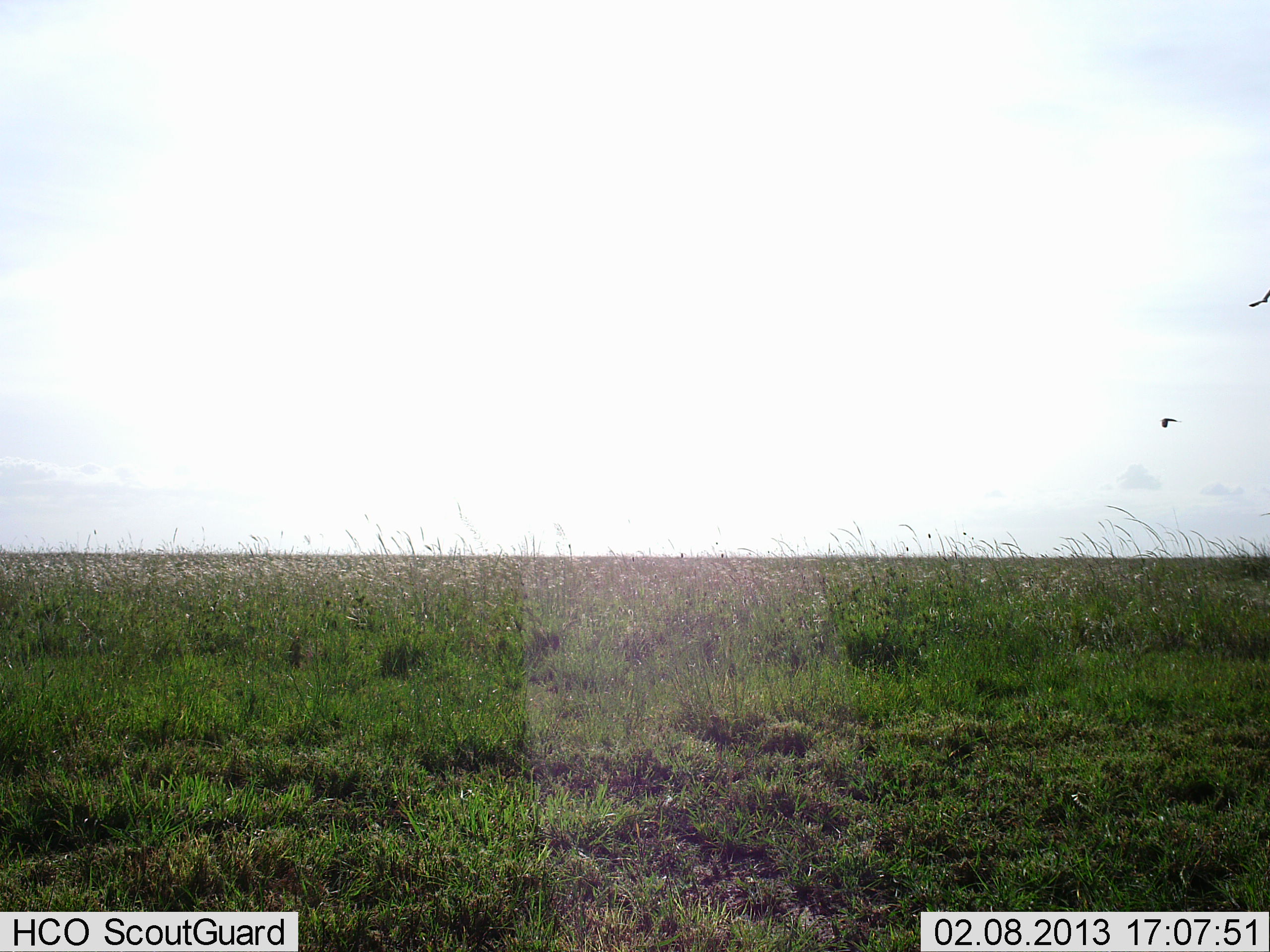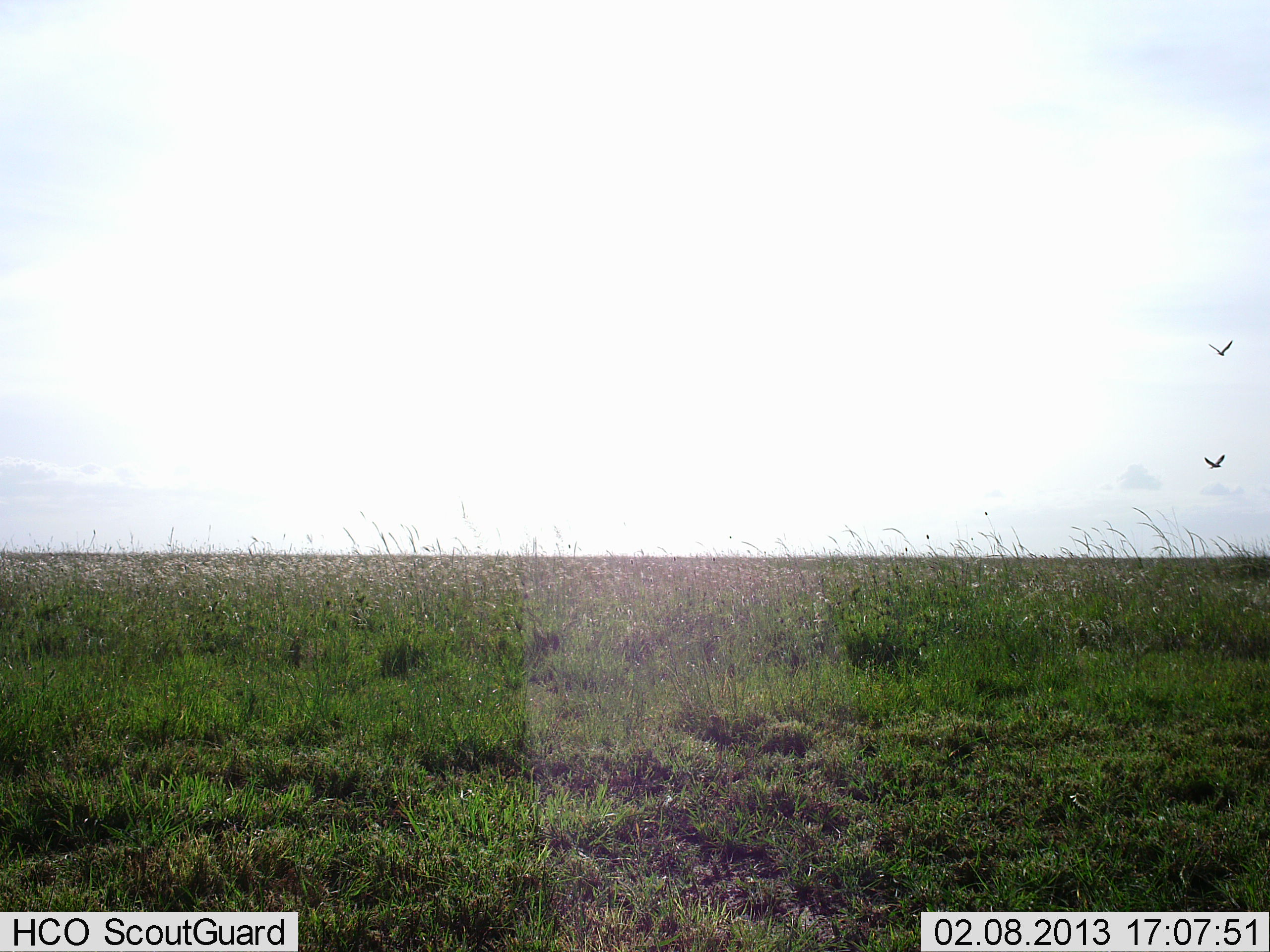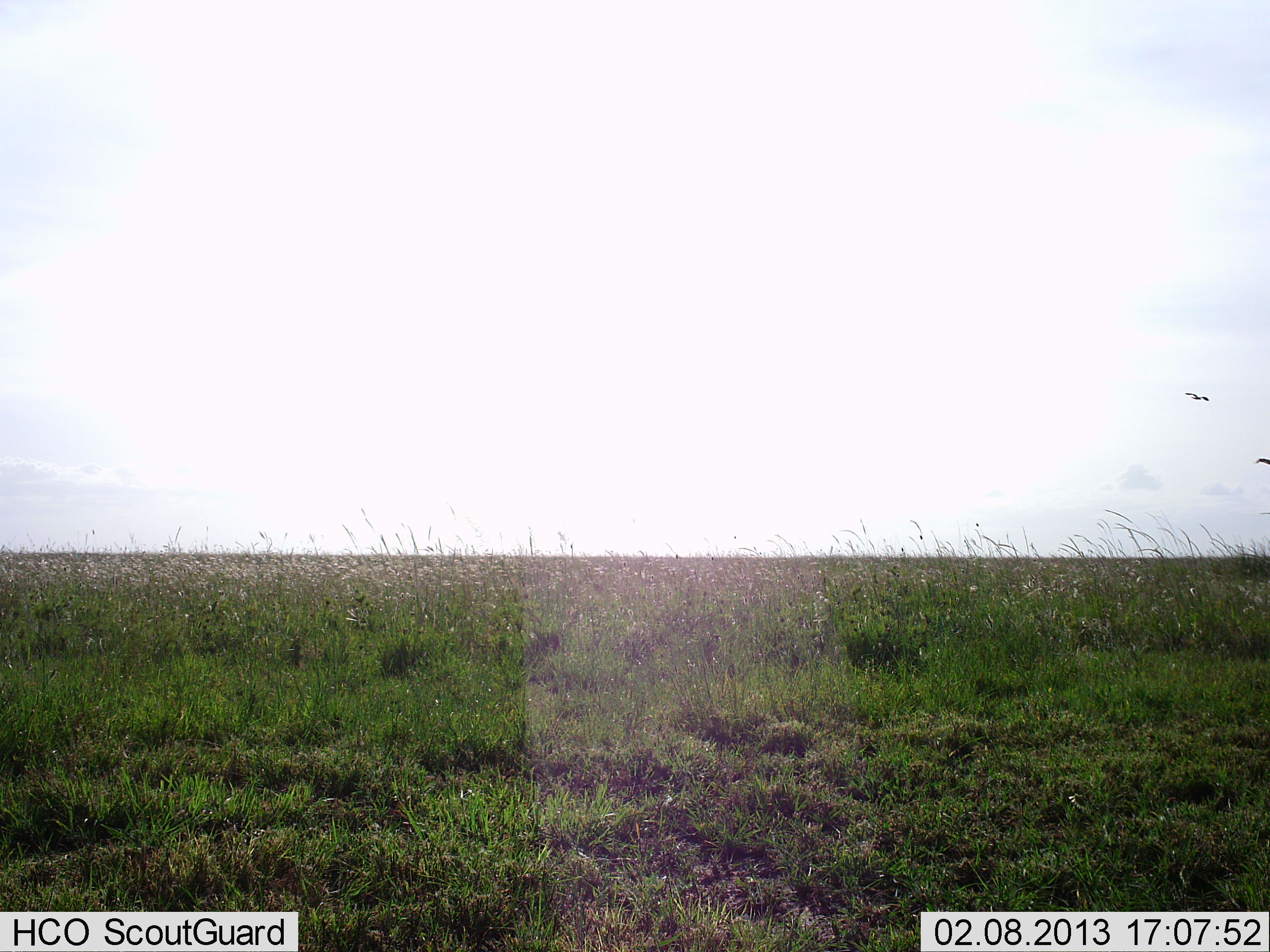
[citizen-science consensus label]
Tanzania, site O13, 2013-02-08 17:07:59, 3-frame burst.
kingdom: Animalia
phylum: Chordata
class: Aves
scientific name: Aves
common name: bird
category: otherbird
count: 2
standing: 3%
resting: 0%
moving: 97%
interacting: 0%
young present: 0%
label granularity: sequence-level